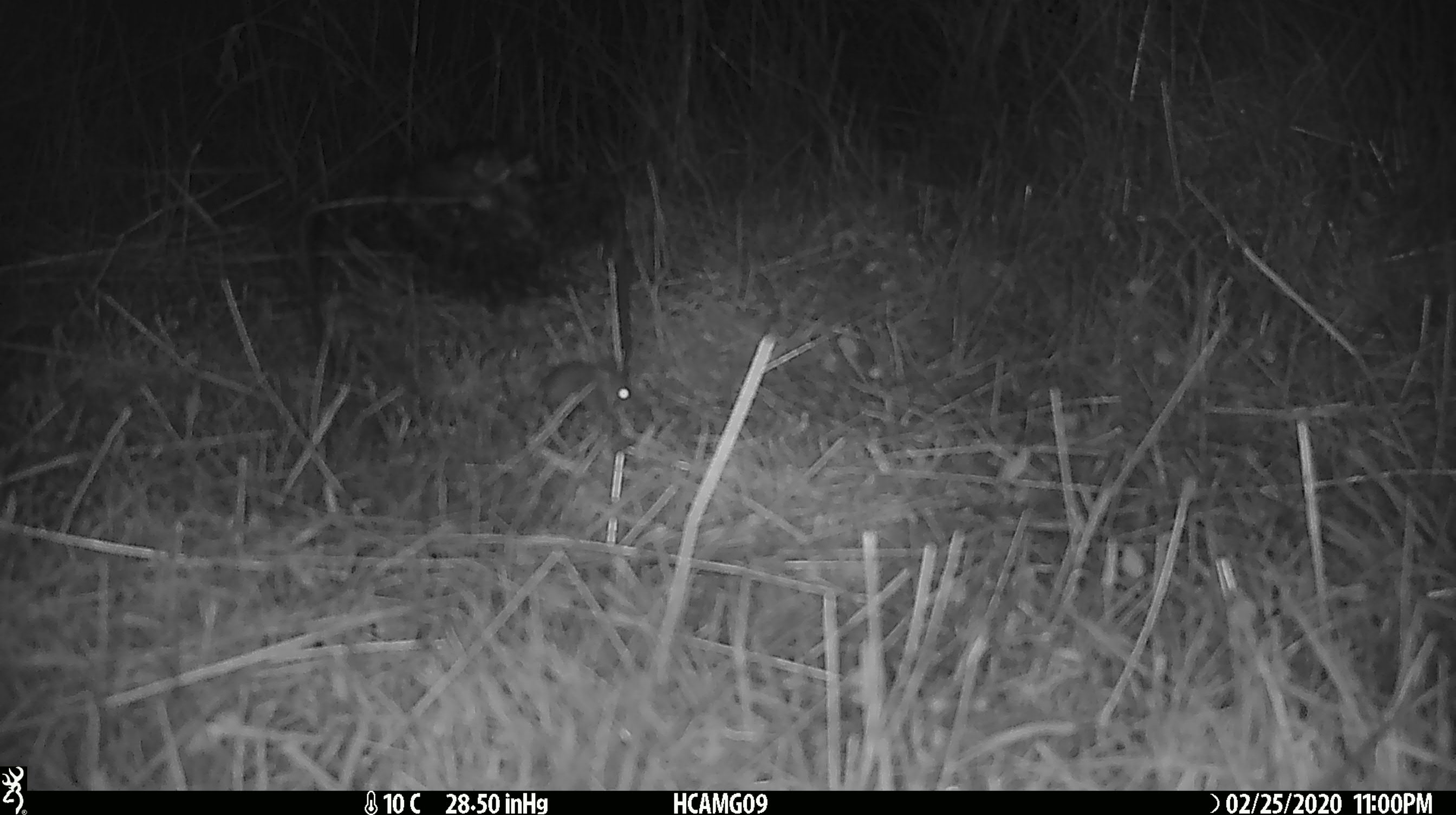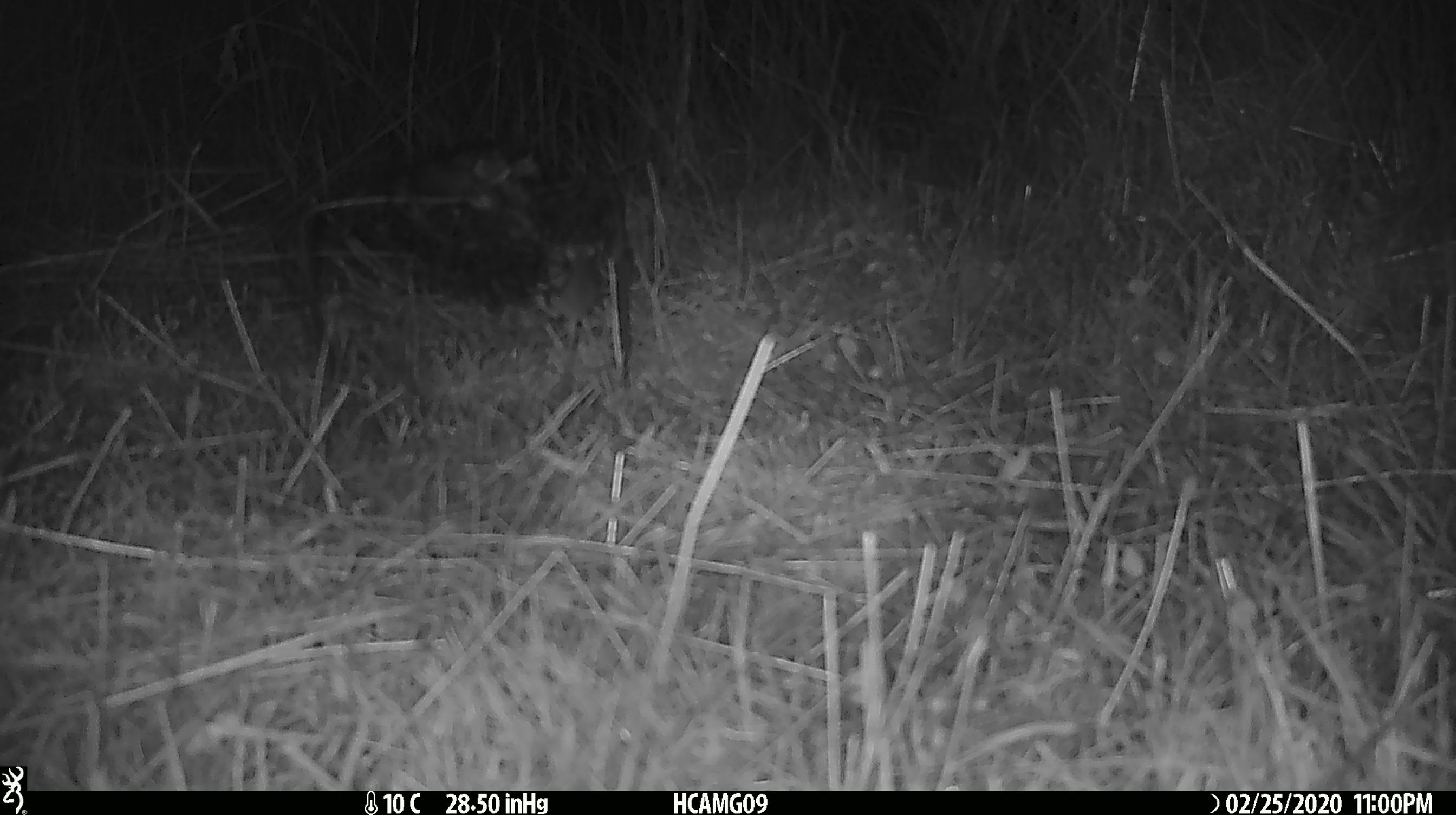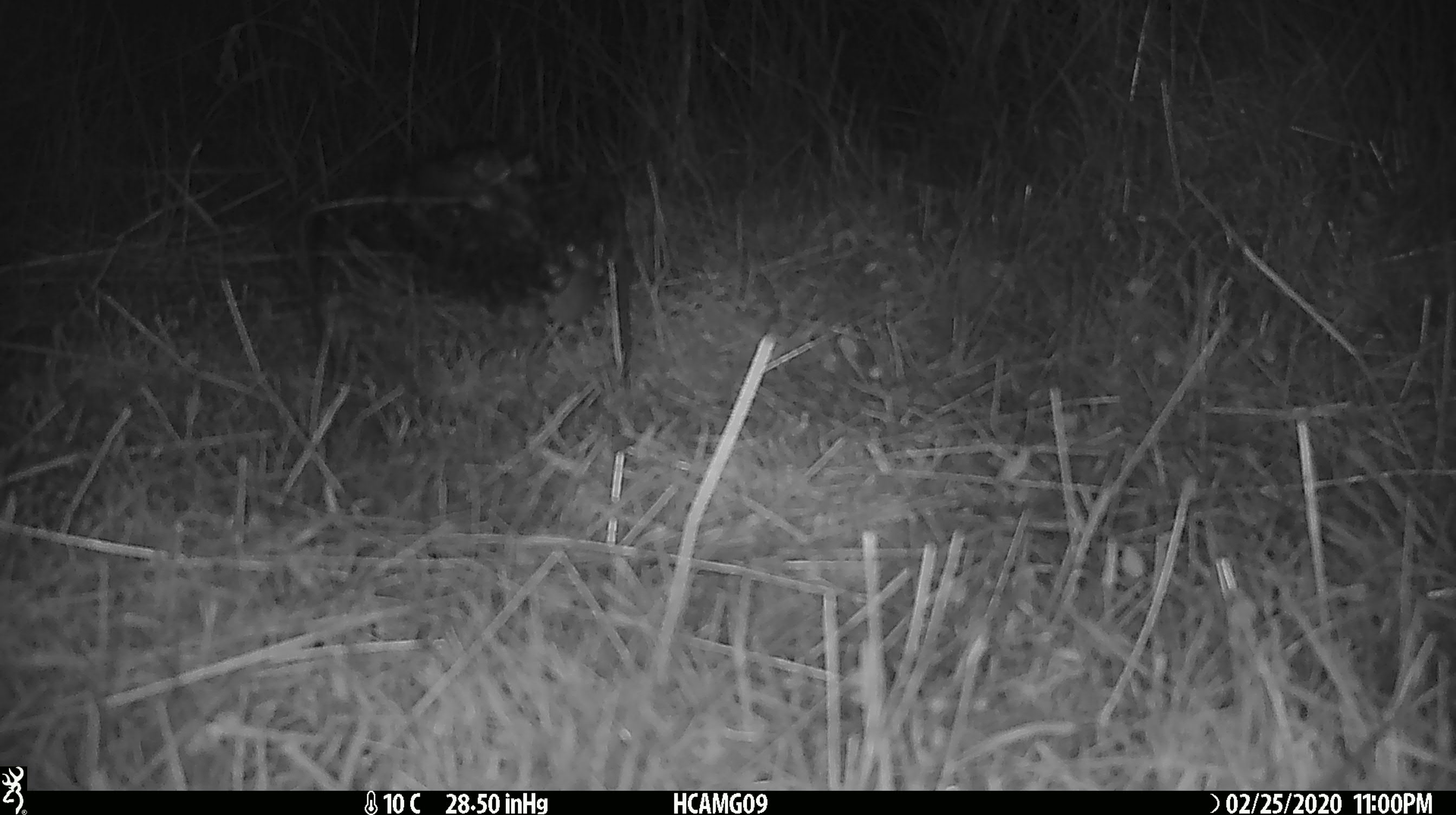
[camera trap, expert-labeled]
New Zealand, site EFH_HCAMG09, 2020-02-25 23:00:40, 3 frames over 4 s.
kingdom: Animalia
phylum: Chordata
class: Mammalia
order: Rodentia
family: Muridae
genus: Mus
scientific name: Mus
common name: mouse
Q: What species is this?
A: Mouse (Mus).